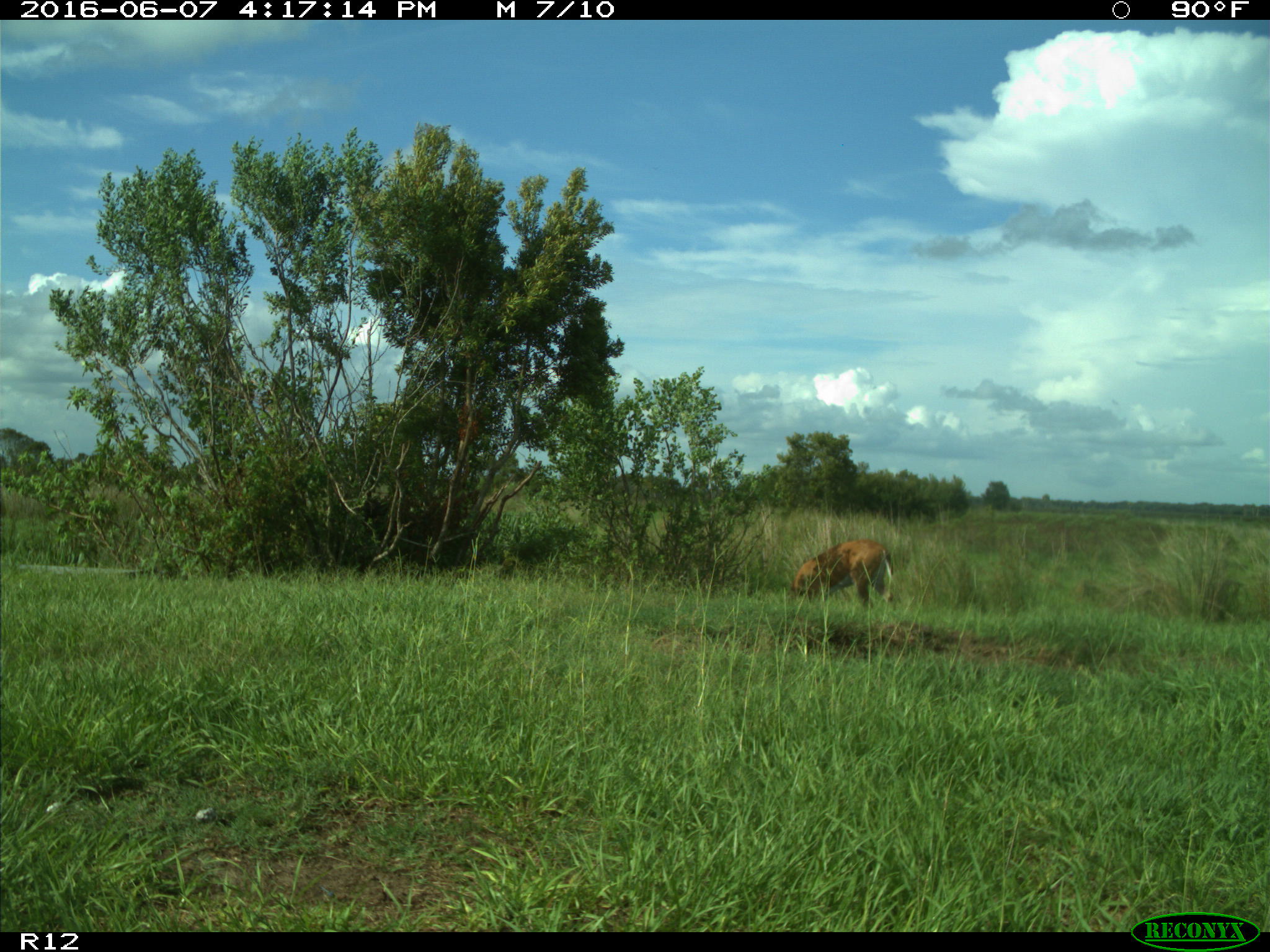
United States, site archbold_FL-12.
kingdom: Animalia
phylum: Chordata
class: Mammalia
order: Artiodactyla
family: Cervidae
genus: Odocoileus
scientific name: Odocoileus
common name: deer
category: unidentified deer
Unidentified deer (deer) (Odocoileus).